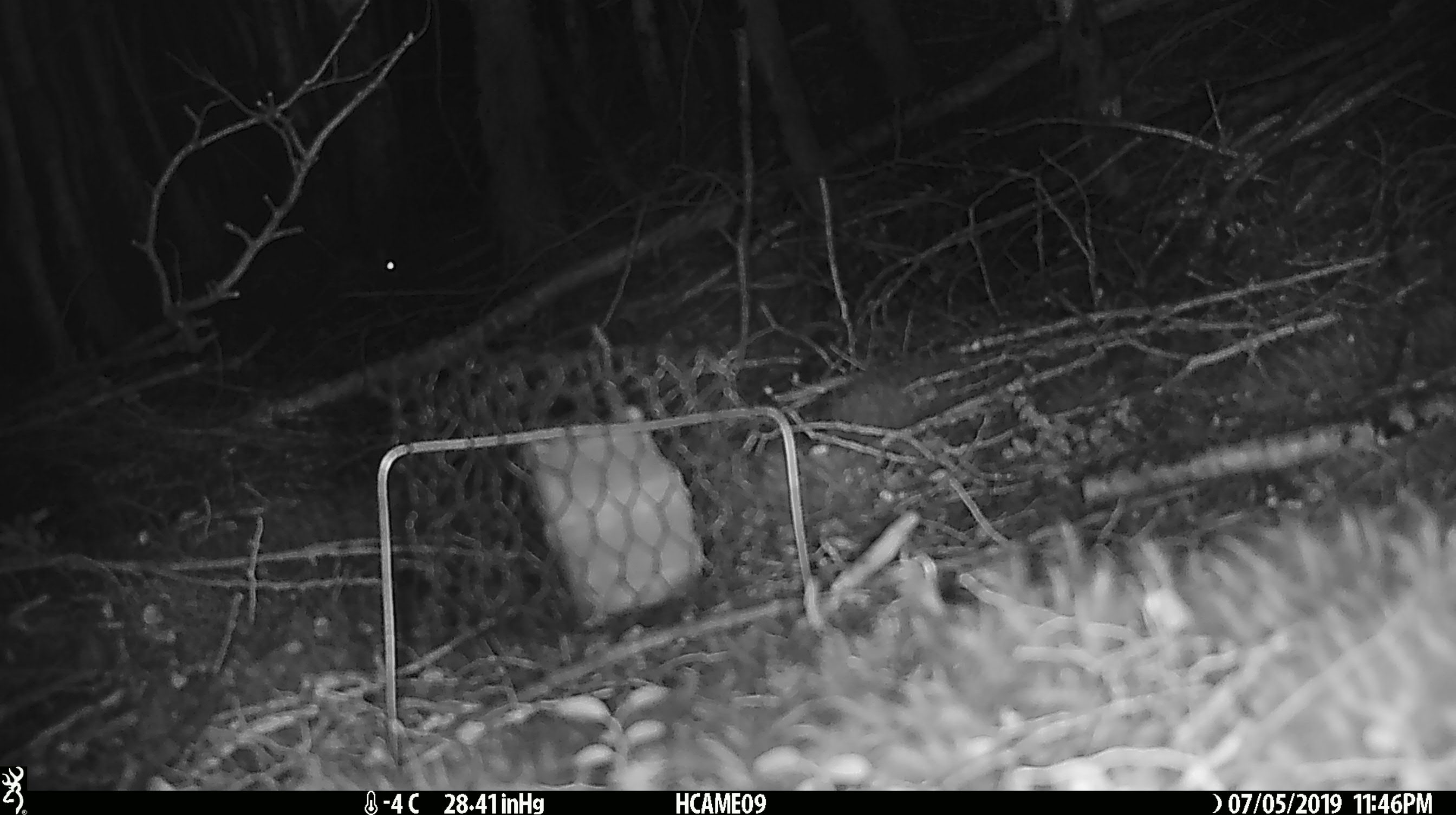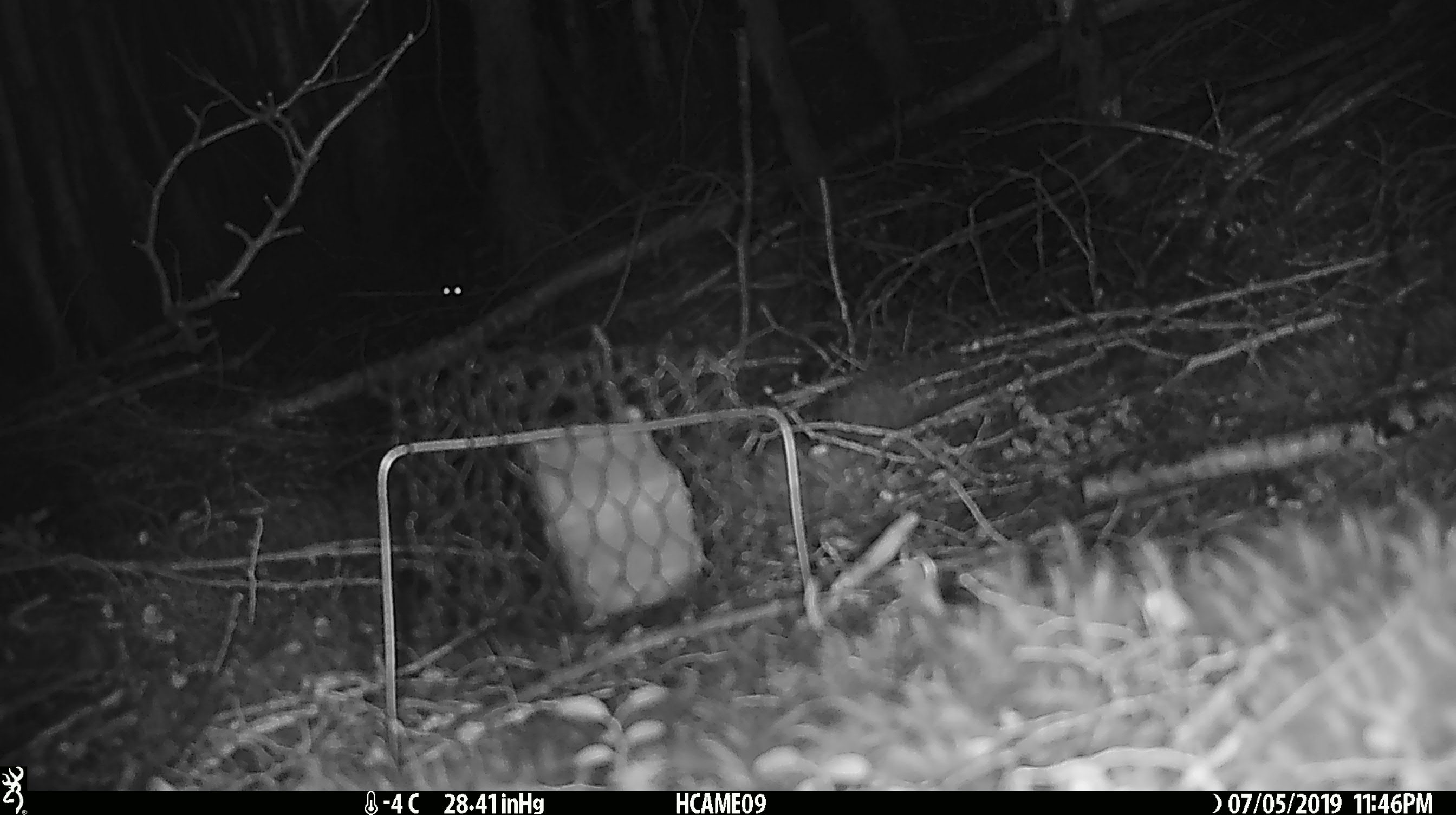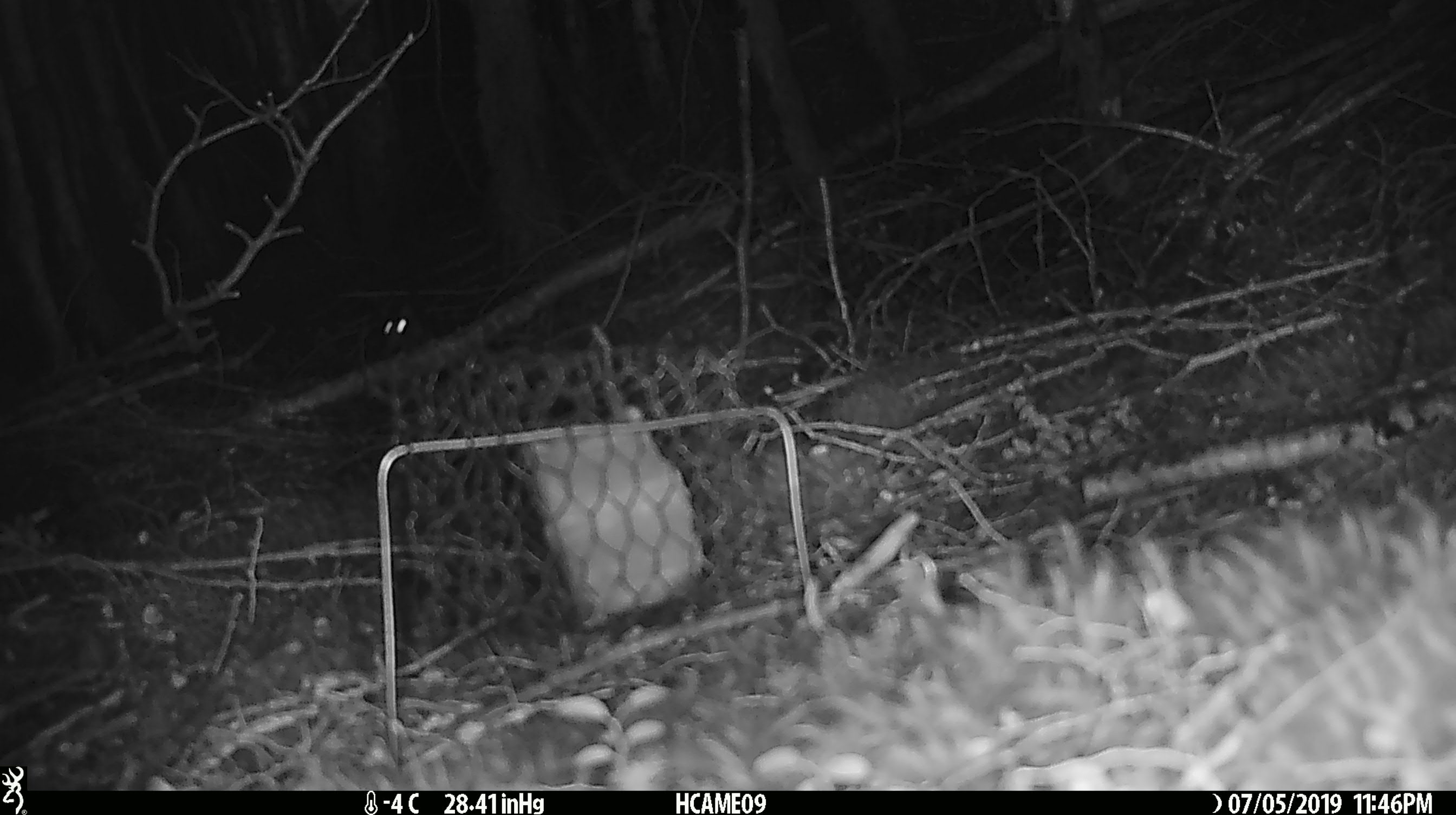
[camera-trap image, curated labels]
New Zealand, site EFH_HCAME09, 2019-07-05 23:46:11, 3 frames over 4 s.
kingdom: Animalia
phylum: Chordata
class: Mammalia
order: Rodentia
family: Muridae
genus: Mus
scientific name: Mus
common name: mouse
Mouse (Mus).